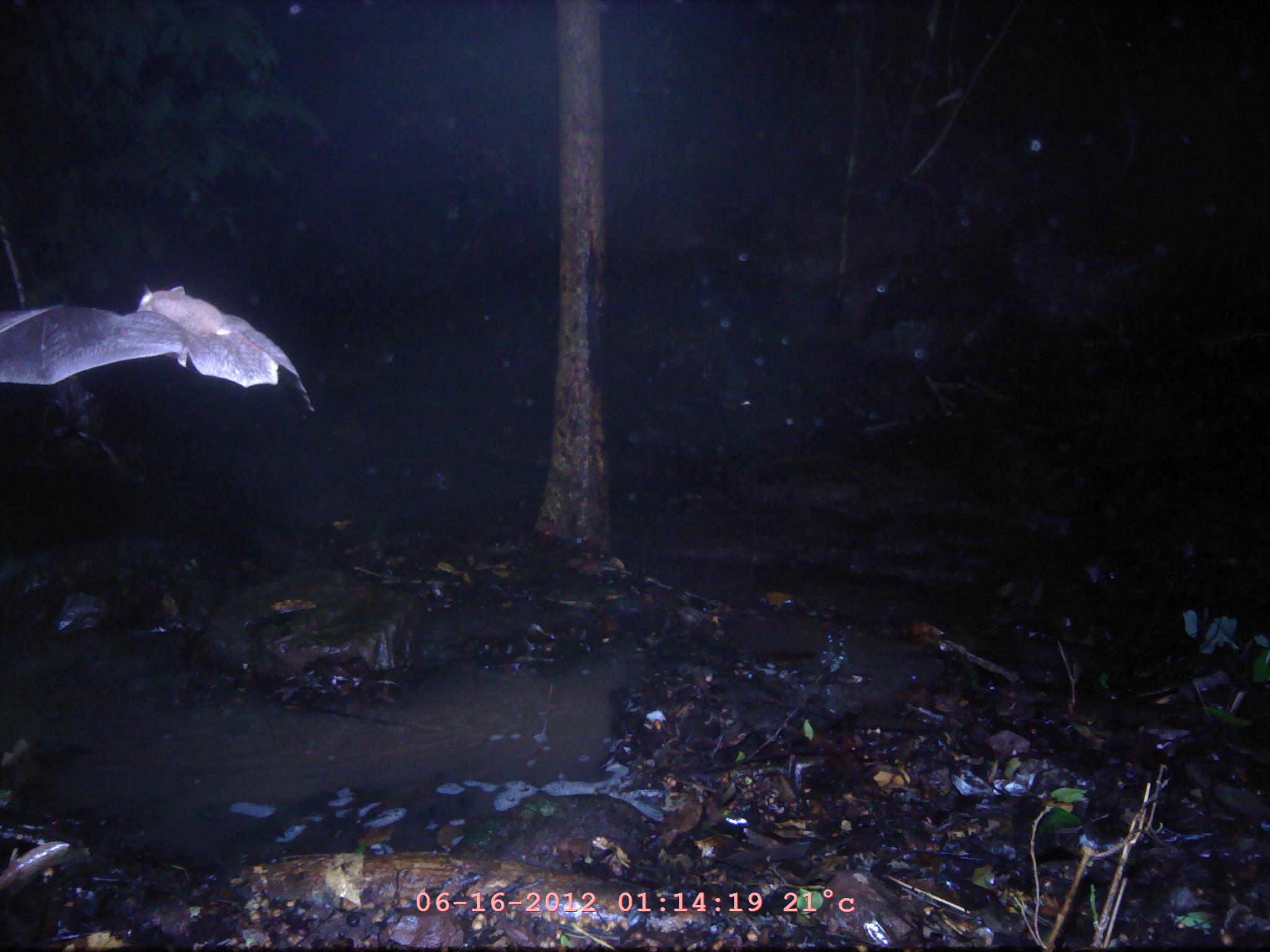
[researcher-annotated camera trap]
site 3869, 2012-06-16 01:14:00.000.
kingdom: Animalia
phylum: Chordata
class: Mammalia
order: Chiroptera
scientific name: Chiroptera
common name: bats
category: unknown bat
Unknown bat (bats) (Chiroptera), count 1.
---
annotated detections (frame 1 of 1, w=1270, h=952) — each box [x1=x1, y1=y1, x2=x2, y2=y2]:
unknown bat: [x1=0, y1=285, x2=313, y2=419]; [x1=845, y1=214, x2=1041, y2=413]